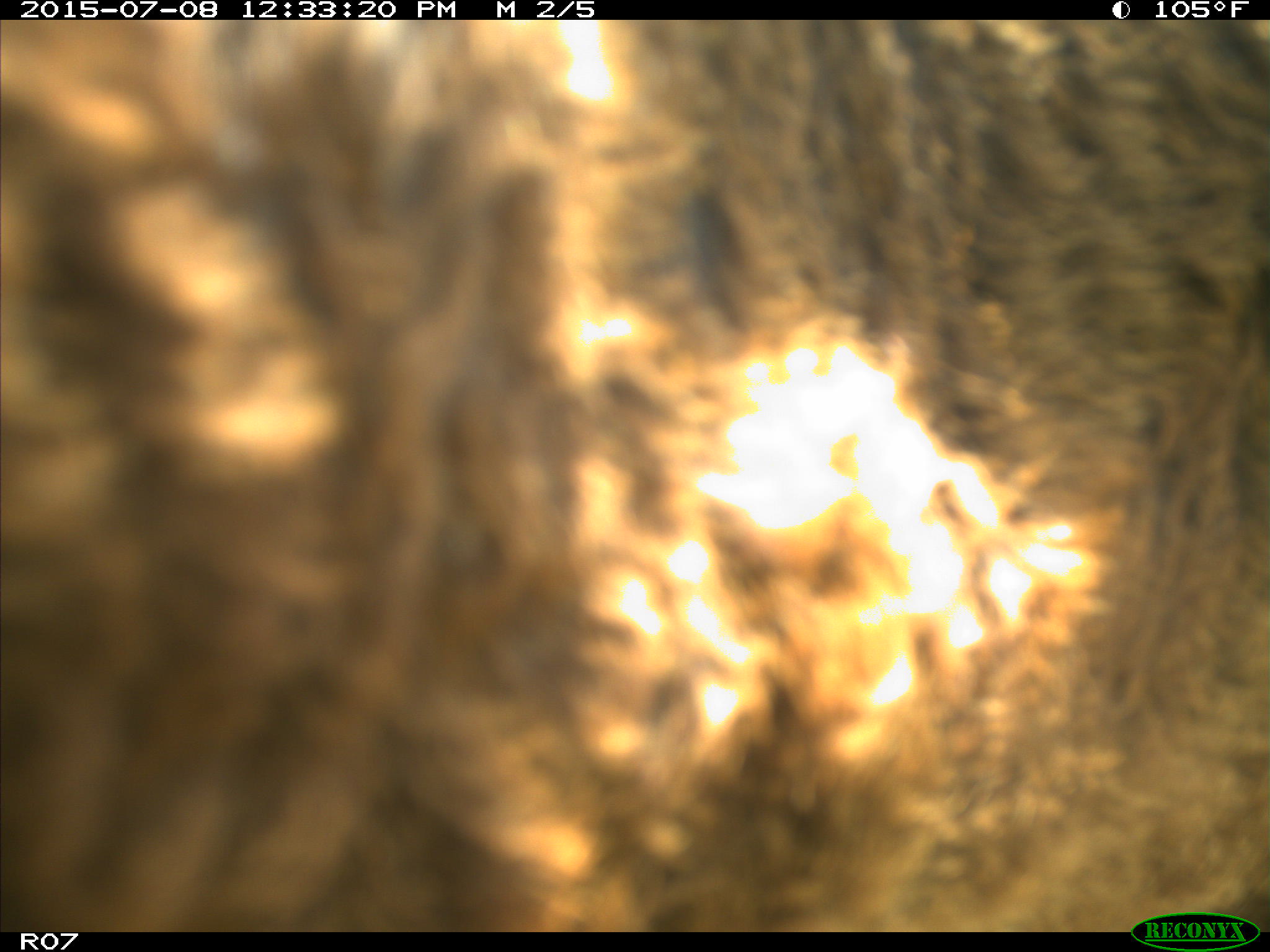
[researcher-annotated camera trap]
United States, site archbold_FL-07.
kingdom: Animalia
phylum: Chordata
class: Mammalia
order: Artiodactyla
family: Bovidae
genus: Bos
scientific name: Bos taurus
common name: domestic cow